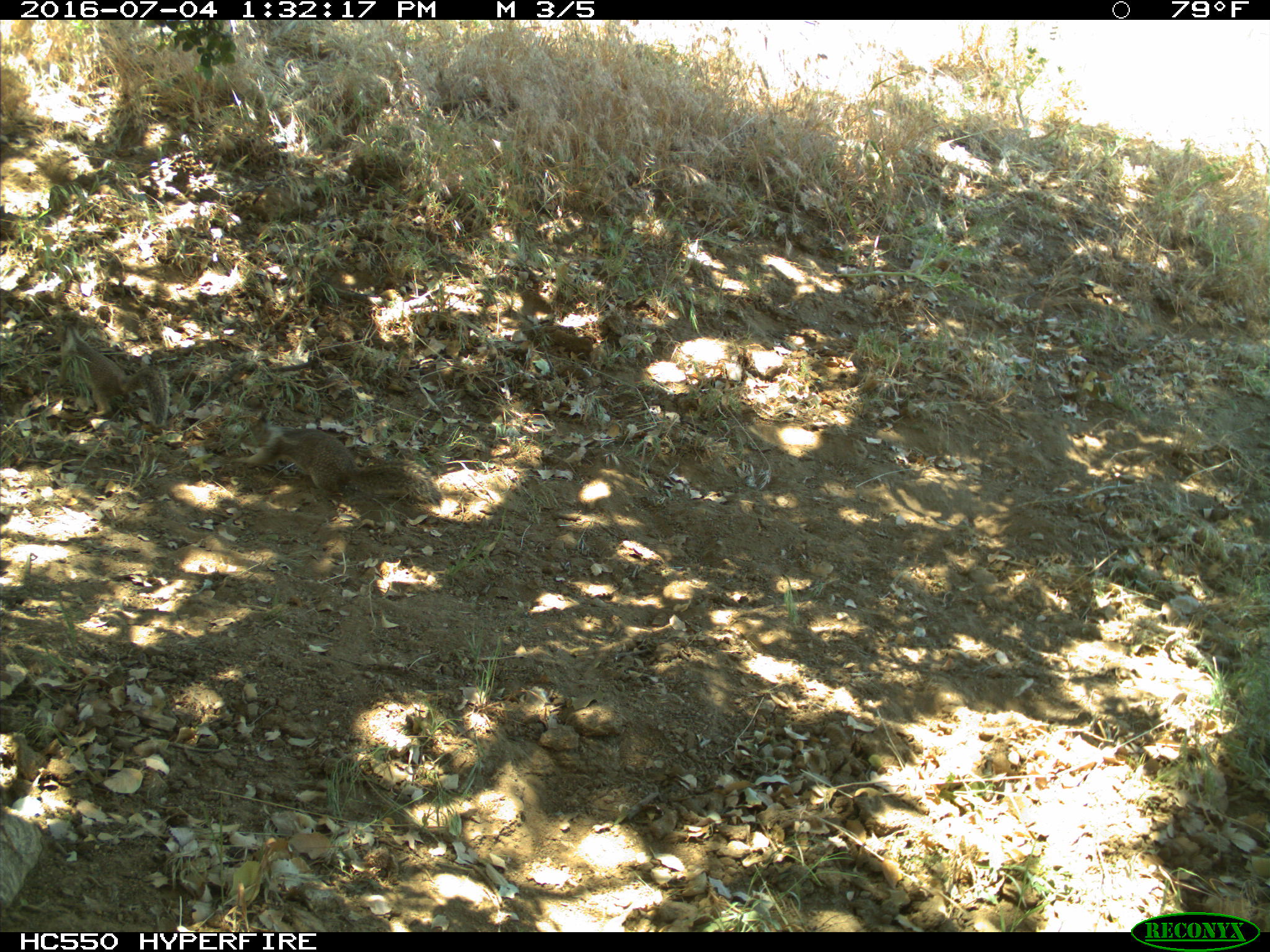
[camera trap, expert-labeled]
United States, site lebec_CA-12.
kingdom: Animalia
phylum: Chordata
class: Mammalia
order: Rodentia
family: Sciuridae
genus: Otospermophilus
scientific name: Otospermophilus beecheyi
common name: california ground squirrel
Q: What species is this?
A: Otospermophilus beecheyi (california ground squirrel).